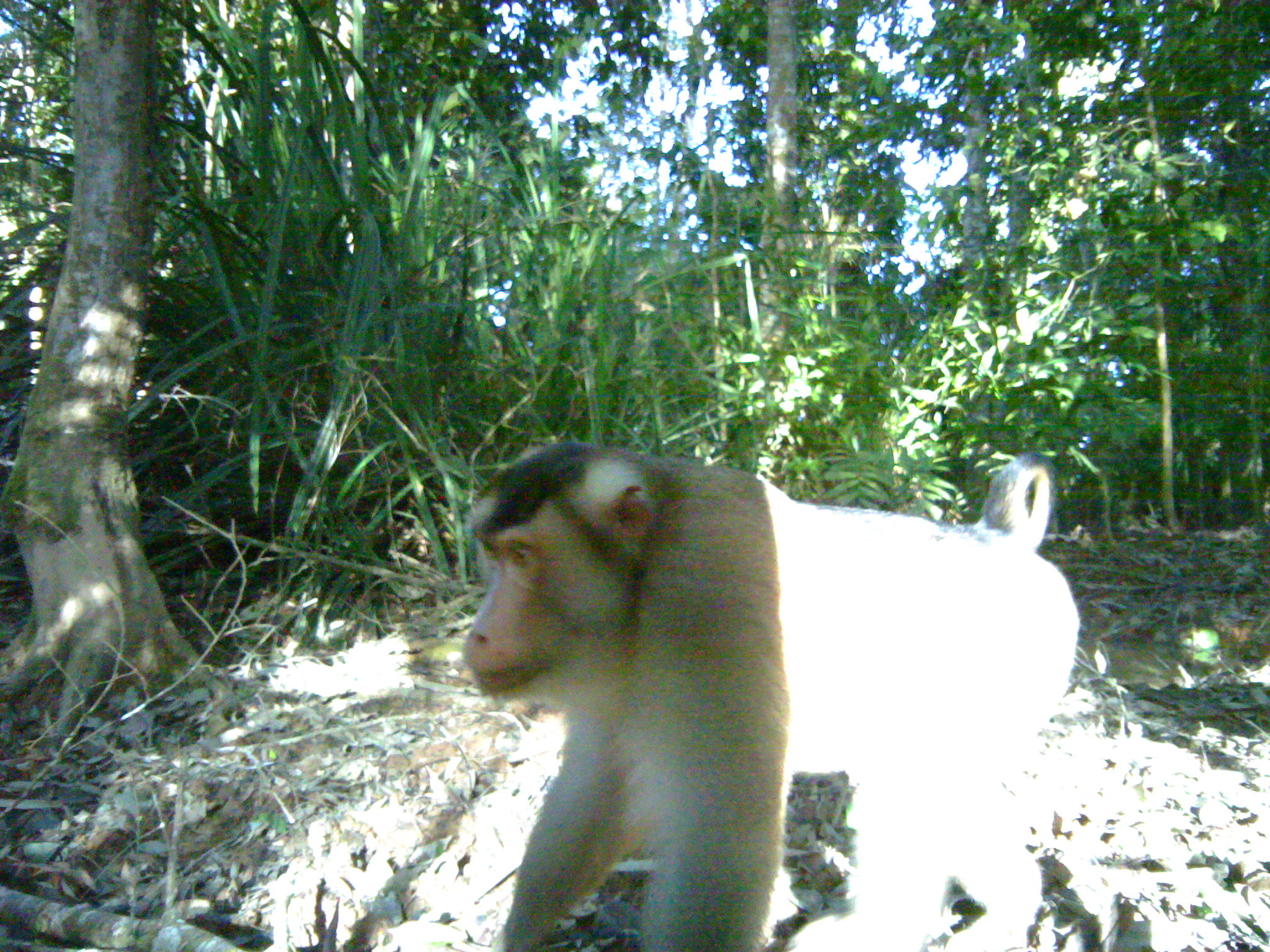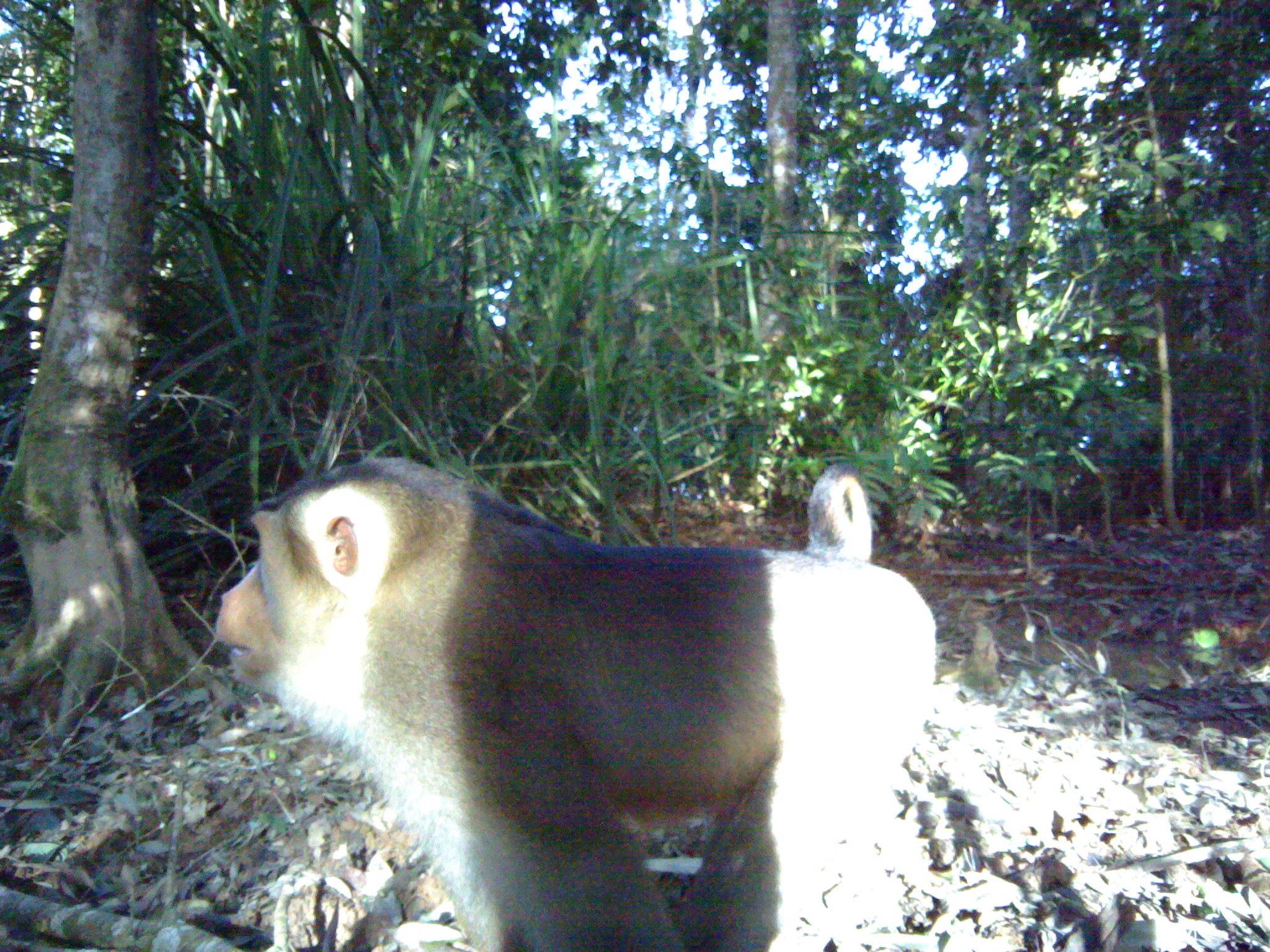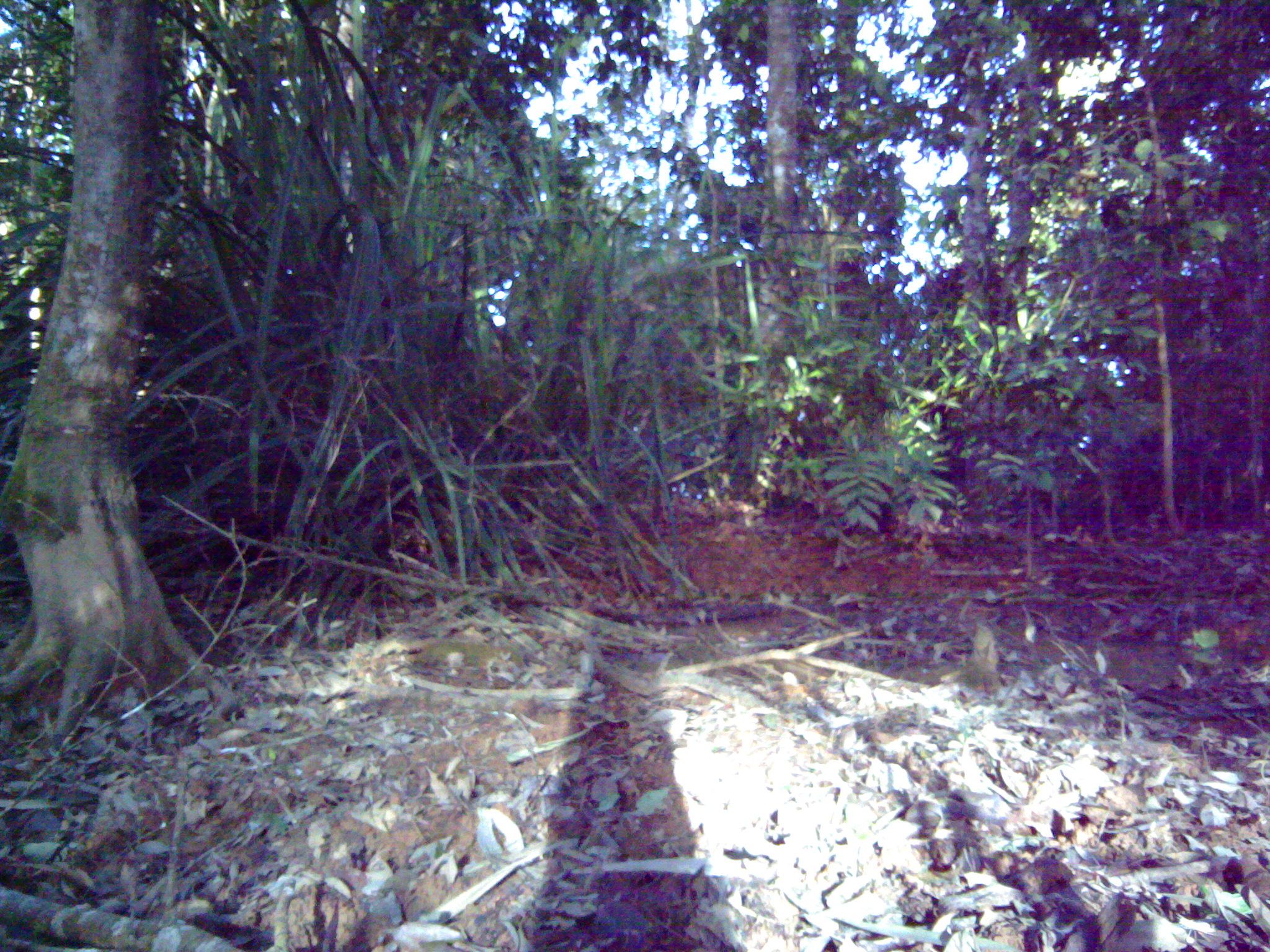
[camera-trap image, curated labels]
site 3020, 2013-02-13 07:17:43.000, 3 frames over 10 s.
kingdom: Animalia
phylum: Chordata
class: Mammalia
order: Primates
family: Cercopithecidae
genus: Macaca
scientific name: Macaca nemestrina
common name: southern pig-tailed macaque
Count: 1.